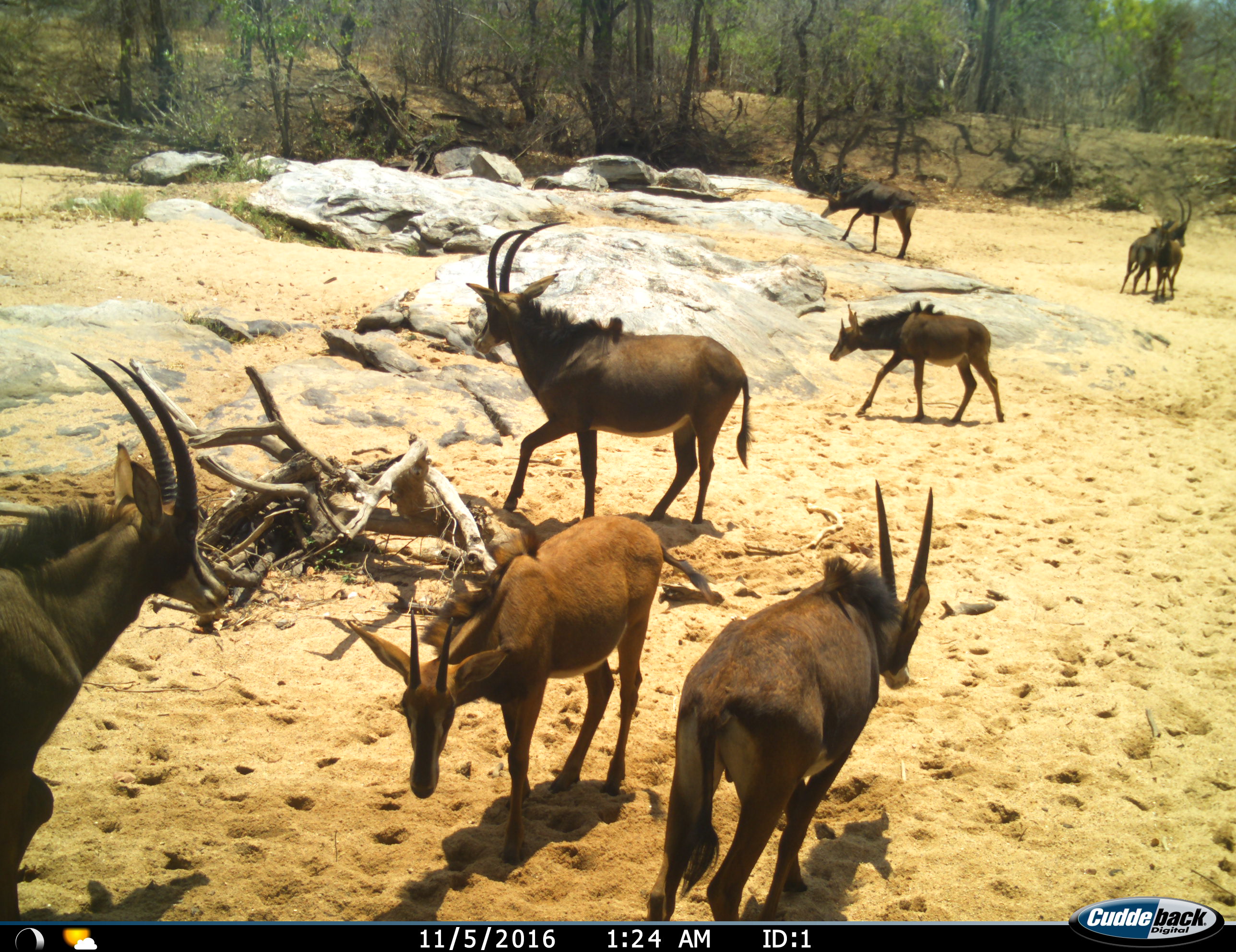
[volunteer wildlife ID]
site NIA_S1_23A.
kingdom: Animalia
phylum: Chordata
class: Mammalia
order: Artiodactyla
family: Bovidae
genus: Hippotragus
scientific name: Hippotragus niger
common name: sable antelope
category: sable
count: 8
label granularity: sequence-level